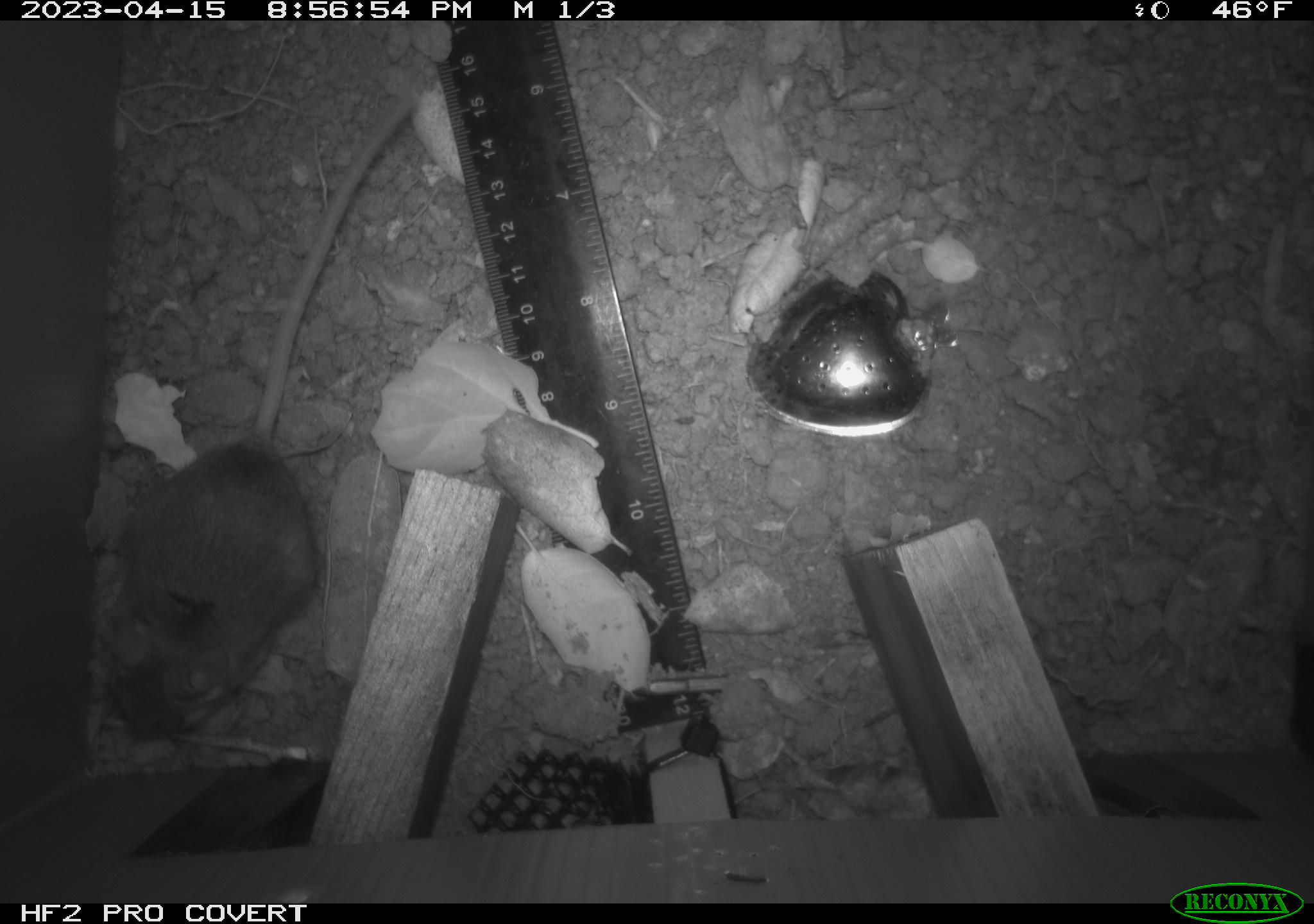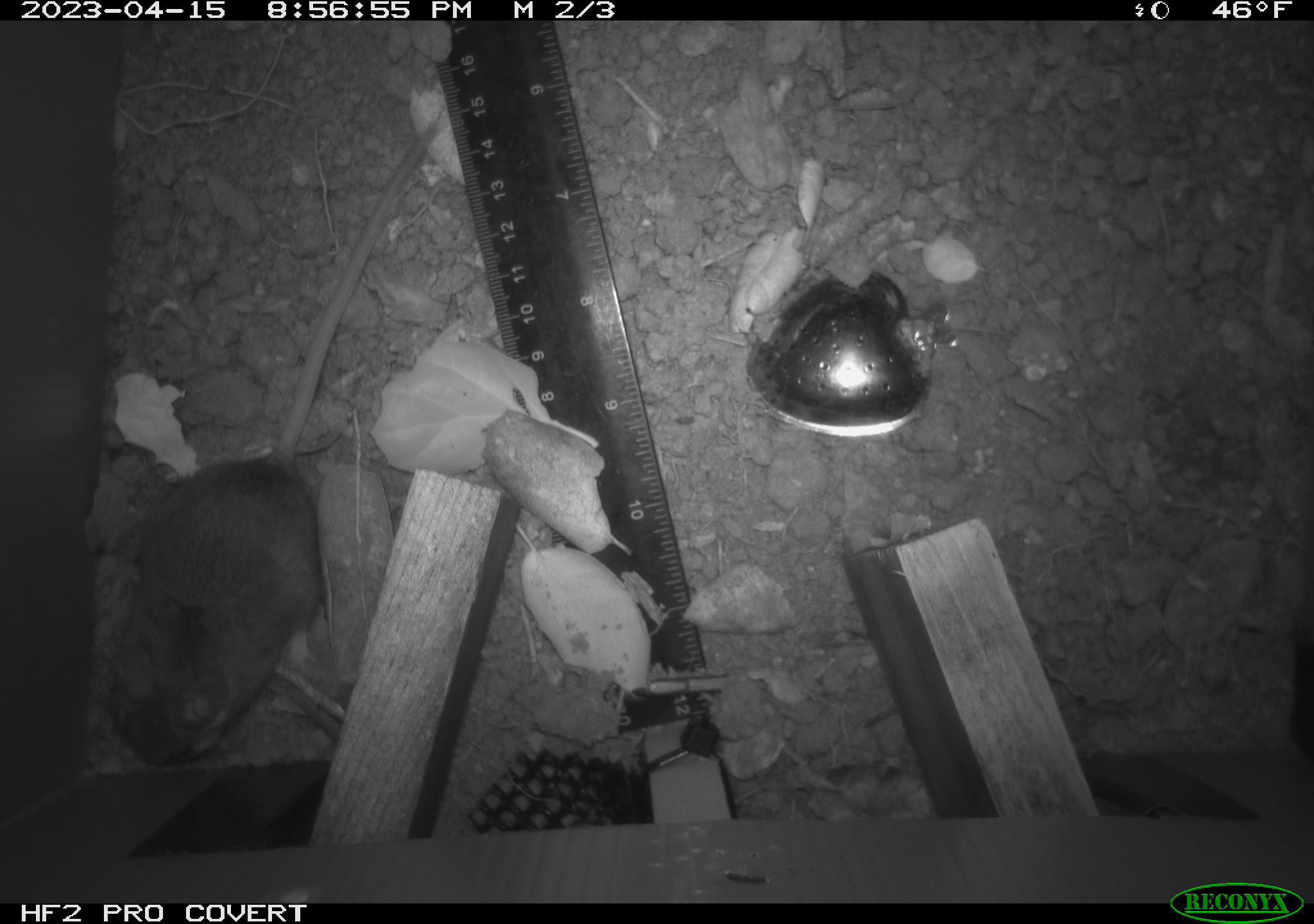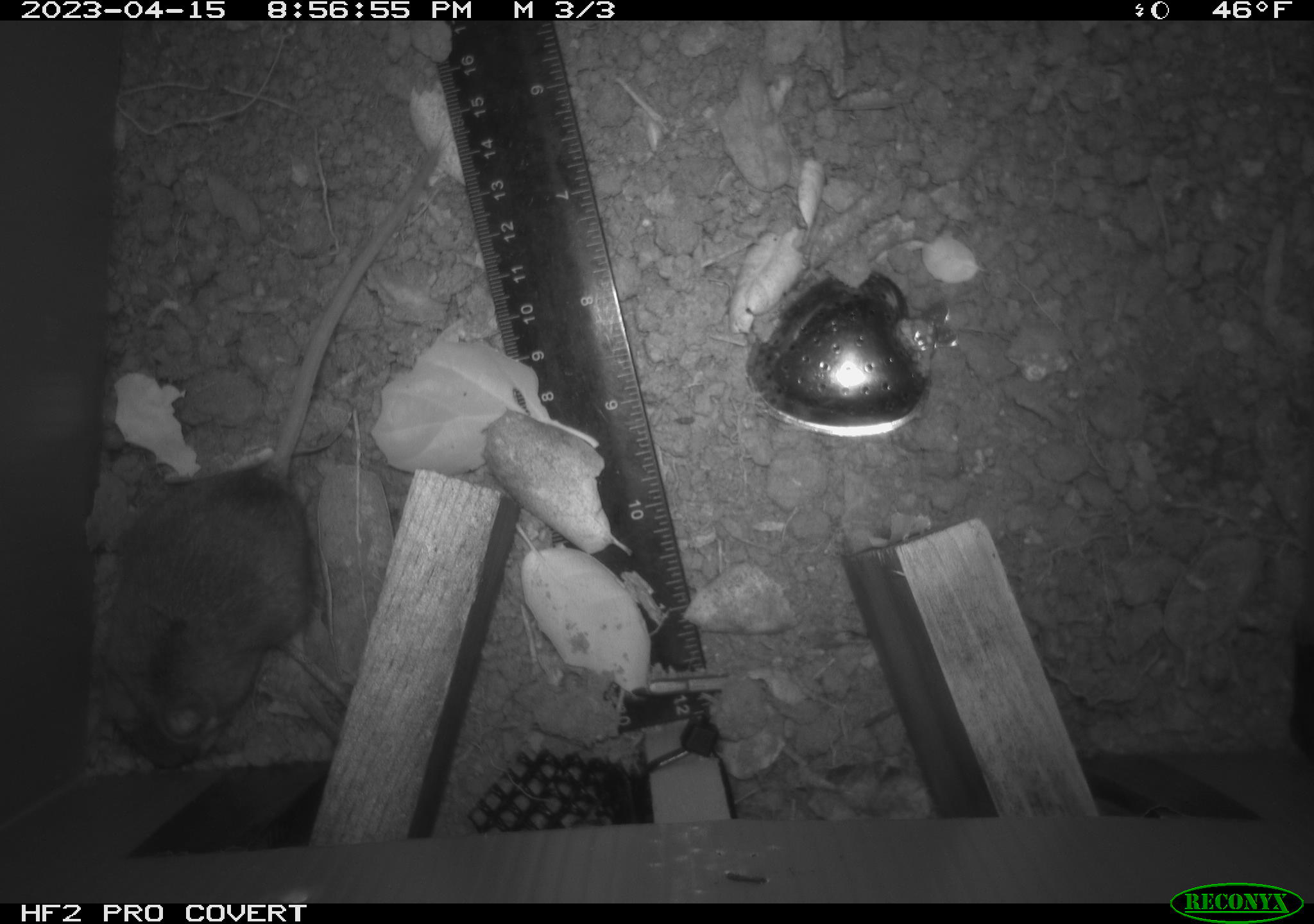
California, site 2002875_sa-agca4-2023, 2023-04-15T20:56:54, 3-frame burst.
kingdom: Animalia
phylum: Chordata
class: Mammalia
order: Rodentia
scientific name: Rodentia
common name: mouse species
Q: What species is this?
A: Mouse species (Rodentia).